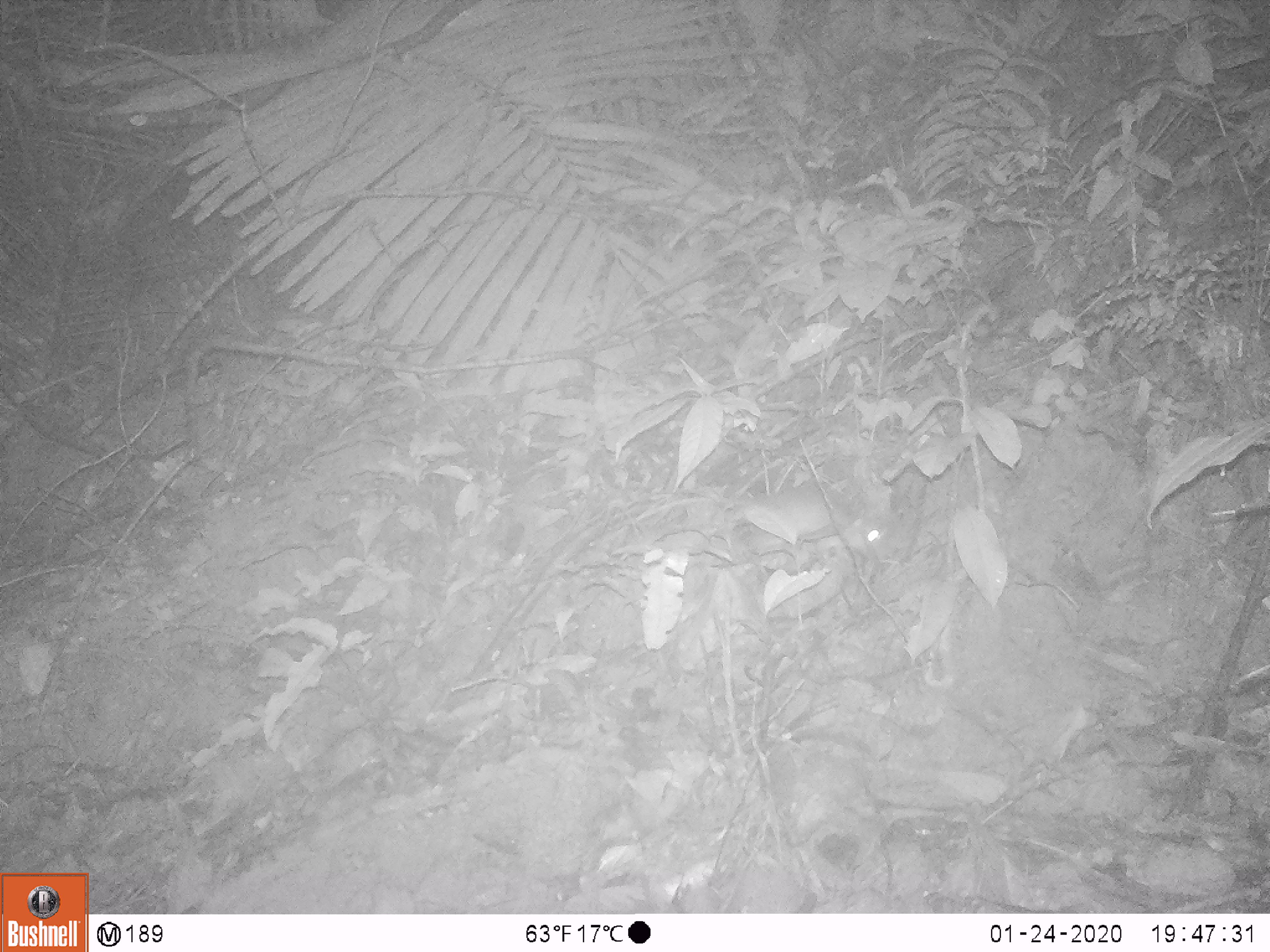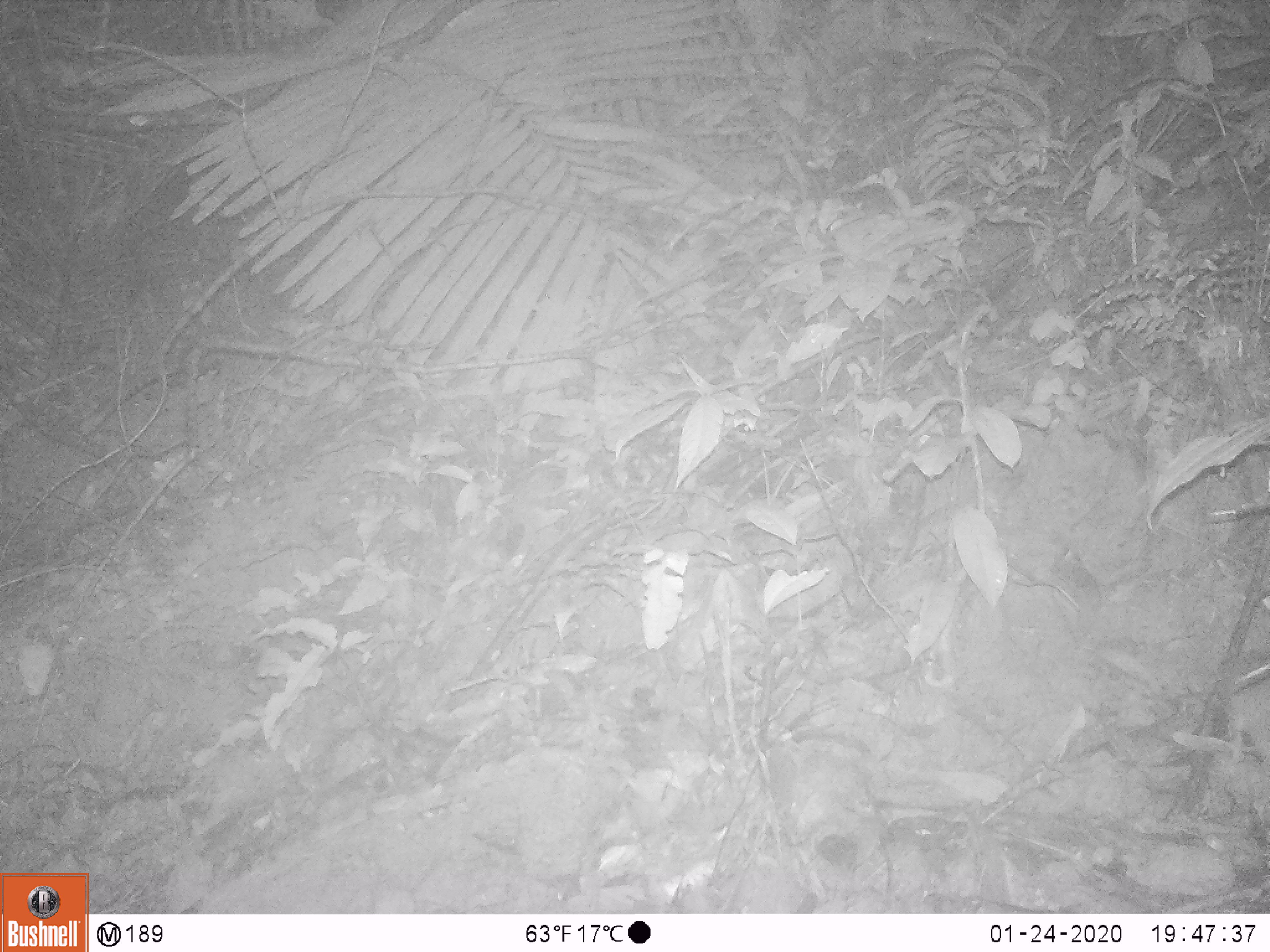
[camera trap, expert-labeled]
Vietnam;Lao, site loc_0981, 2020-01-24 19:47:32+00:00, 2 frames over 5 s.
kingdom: Animalia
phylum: Chordata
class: Mammalia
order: Rodentia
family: Muridae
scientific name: Muridae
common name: old-world mice and rats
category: unidentified murid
Unidentified murid (old-world mice and rats) (Muridae). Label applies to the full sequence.